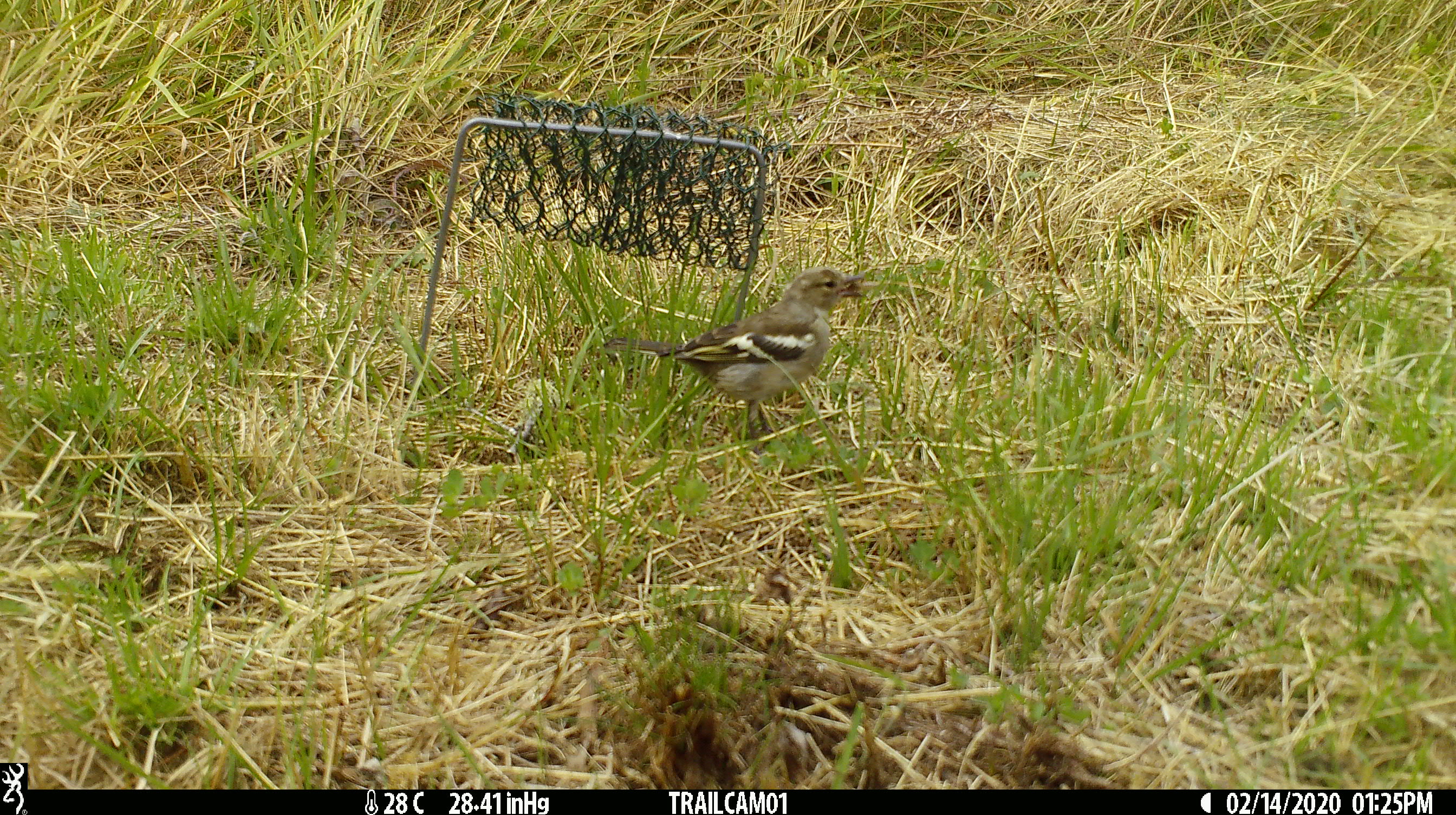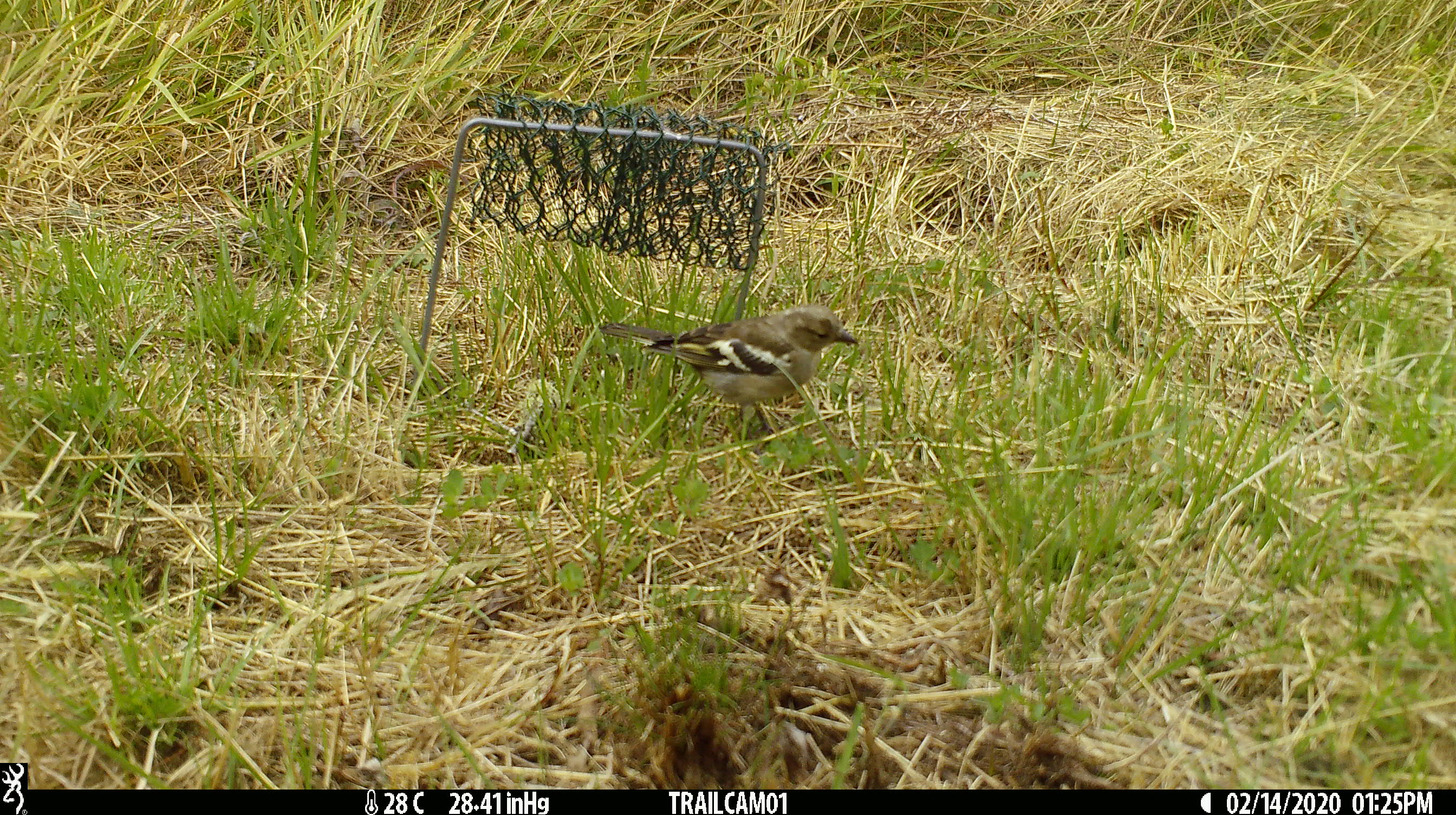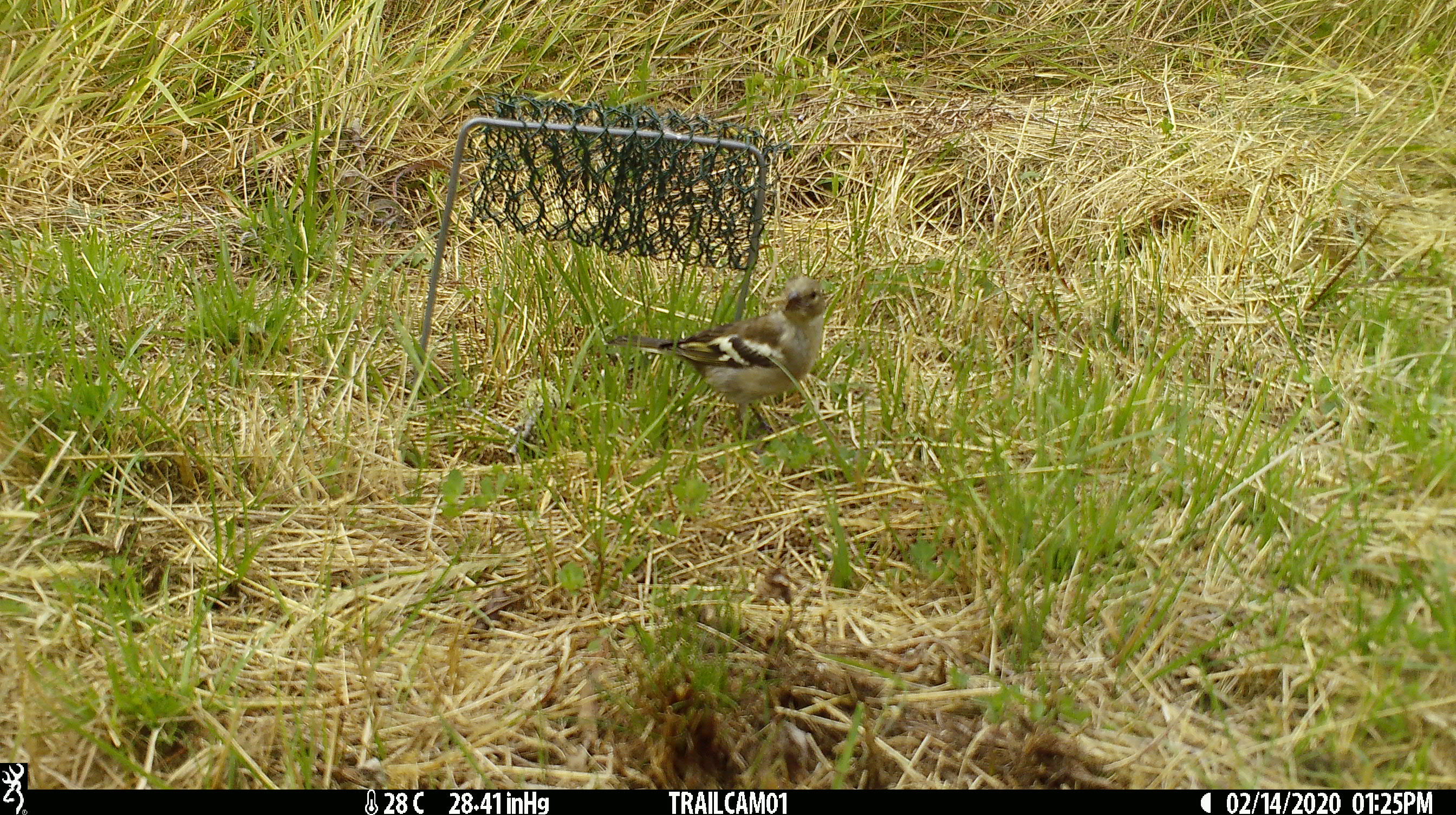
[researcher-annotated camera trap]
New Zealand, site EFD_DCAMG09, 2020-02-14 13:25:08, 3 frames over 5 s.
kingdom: Animalia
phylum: Chordata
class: Aves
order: Passeriformes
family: Fringillidae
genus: Fringilla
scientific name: Fringilla coelebs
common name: common chaffinch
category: chaffinch